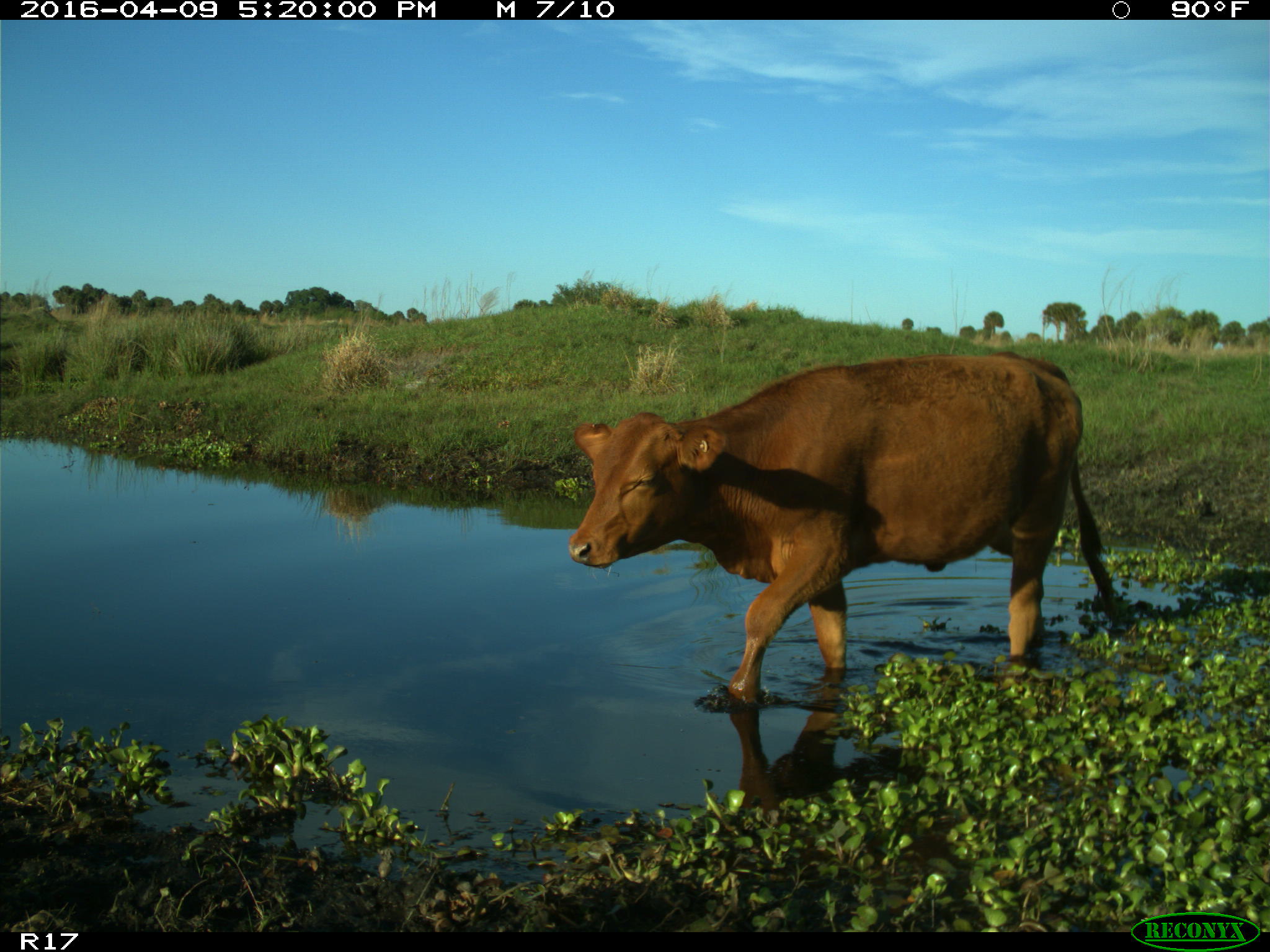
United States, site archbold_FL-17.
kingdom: Animalia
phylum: Chordata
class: Mammalia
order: Artiodactyla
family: Bovidae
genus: Bos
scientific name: Bos taurus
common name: domestic cow